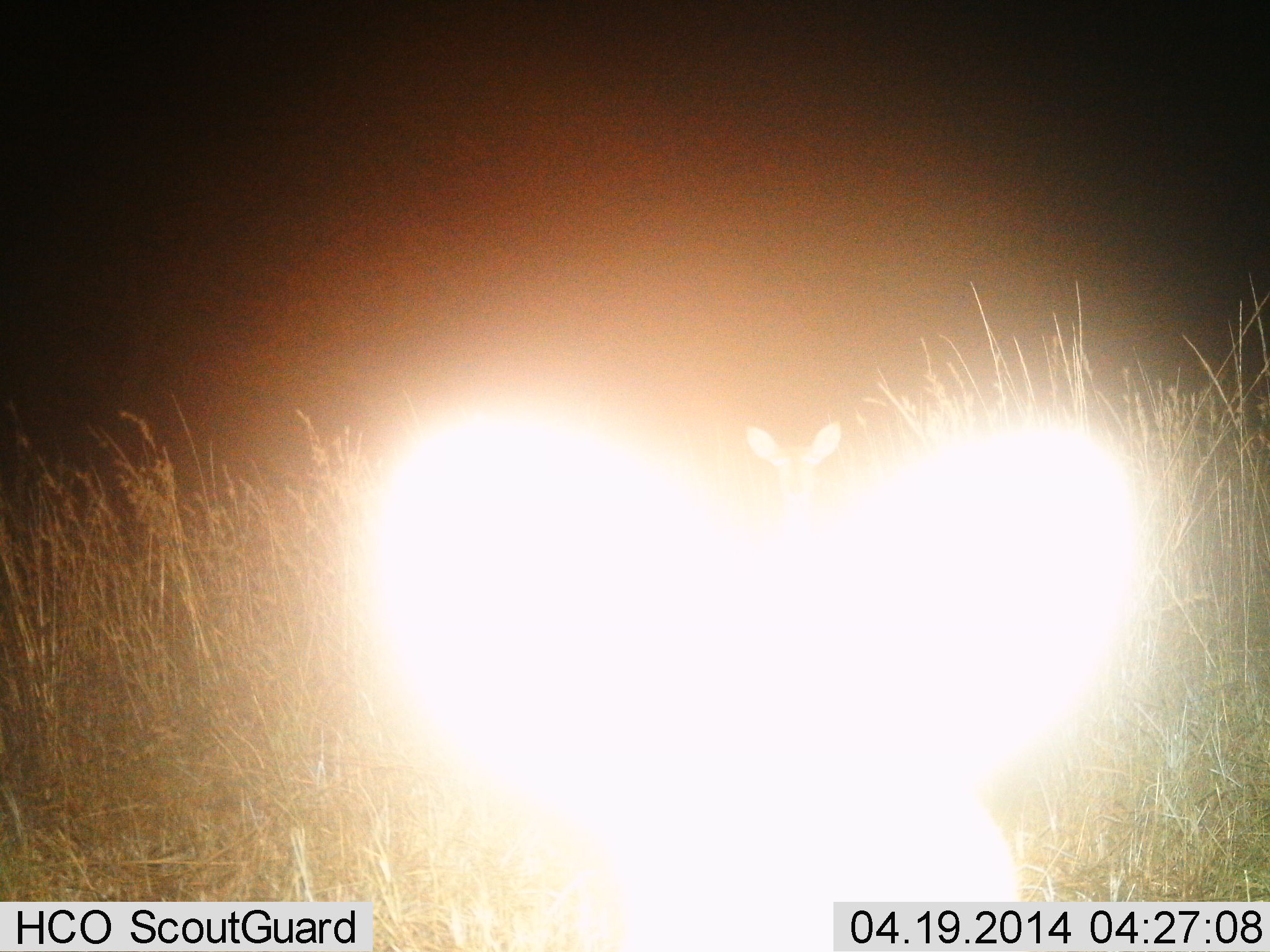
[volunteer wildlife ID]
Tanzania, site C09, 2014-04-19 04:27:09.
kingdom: Animalia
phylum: Chordata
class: Mammalia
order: Artiodactyla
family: Bovidae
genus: Redunca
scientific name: Redunca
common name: reedbuck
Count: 1.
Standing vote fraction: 91%.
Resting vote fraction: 0%.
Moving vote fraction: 9%.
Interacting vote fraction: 9%.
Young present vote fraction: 9%.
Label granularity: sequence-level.